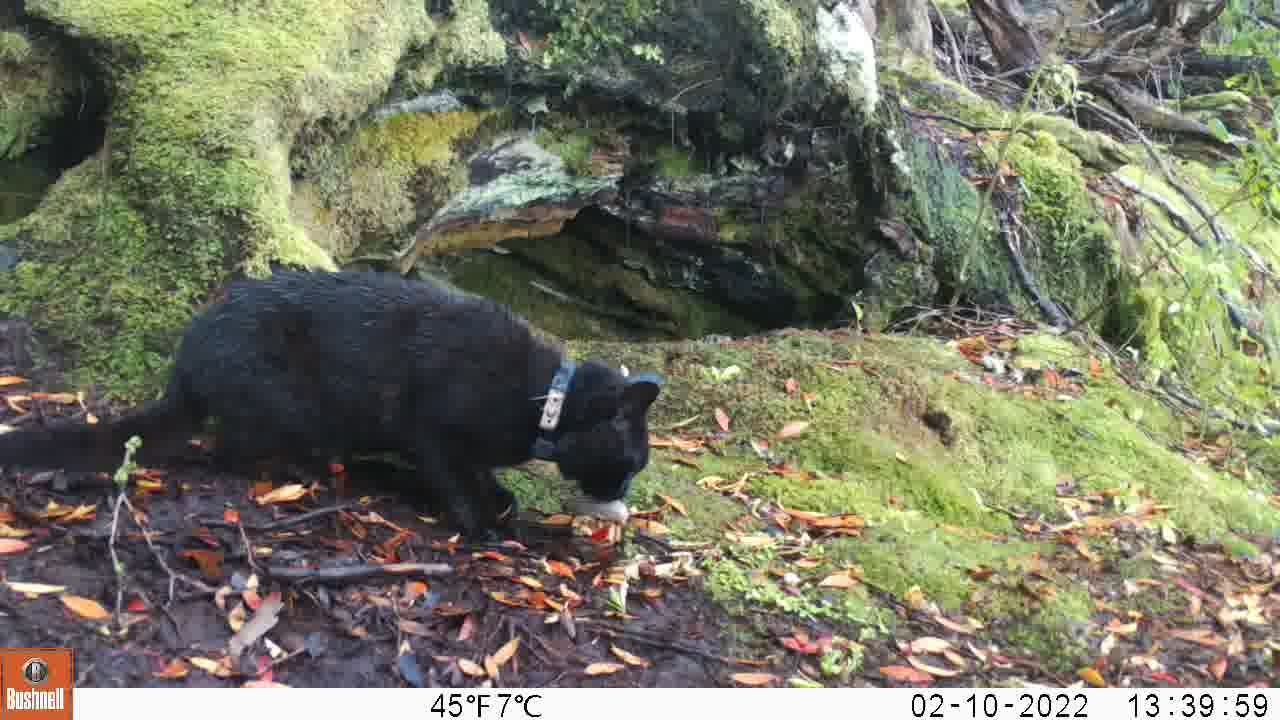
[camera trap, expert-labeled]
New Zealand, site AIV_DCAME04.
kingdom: Animalia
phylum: Chordata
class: Mammalia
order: Carnivora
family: Felidae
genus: Felis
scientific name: Felis catus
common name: domestic cat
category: cat